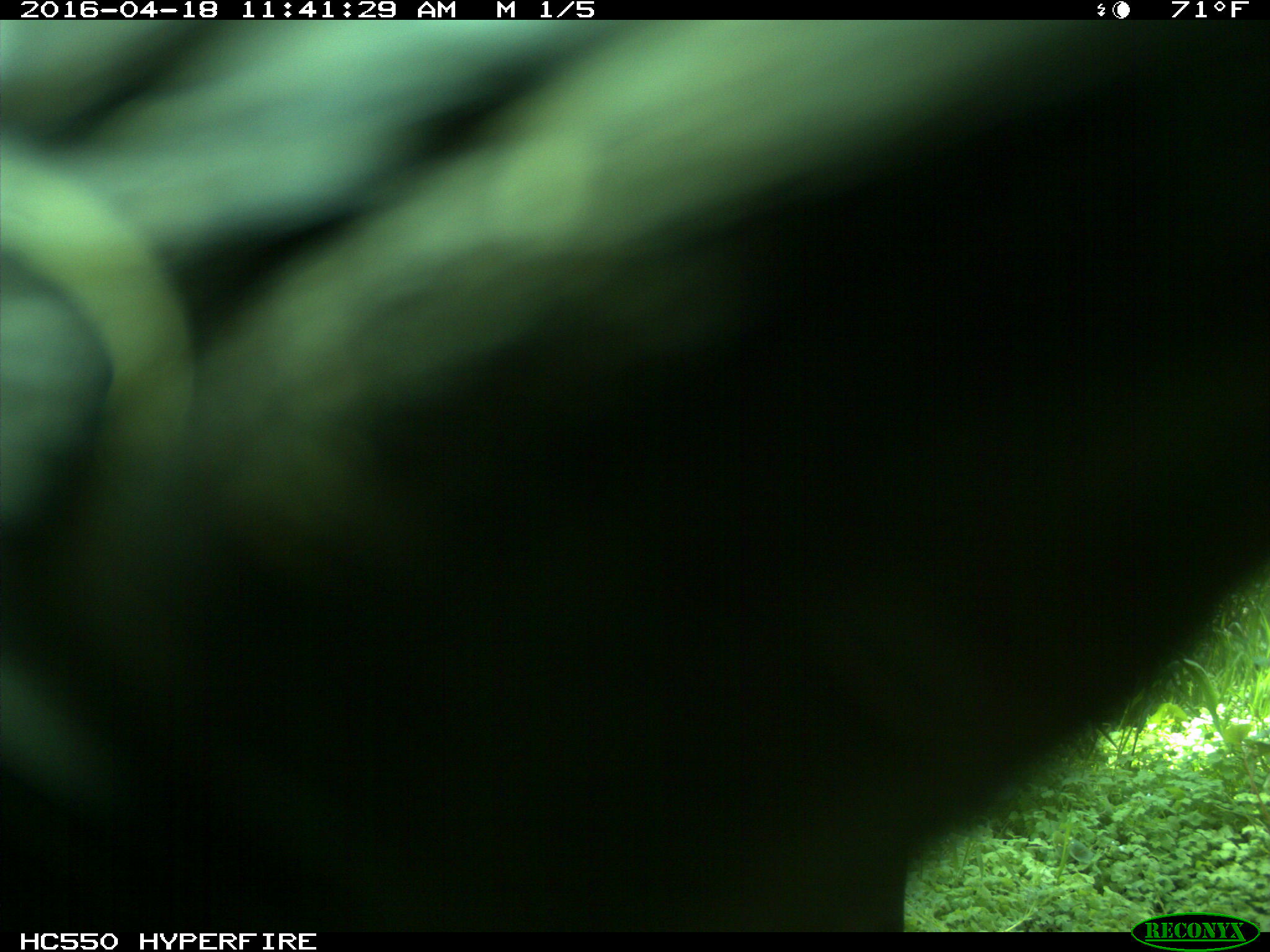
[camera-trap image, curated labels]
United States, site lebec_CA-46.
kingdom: Animalia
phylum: Chordata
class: Mammalia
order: Artiodactyla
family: Bovidae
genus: Bos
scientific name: Bos taurus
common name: domestic cow